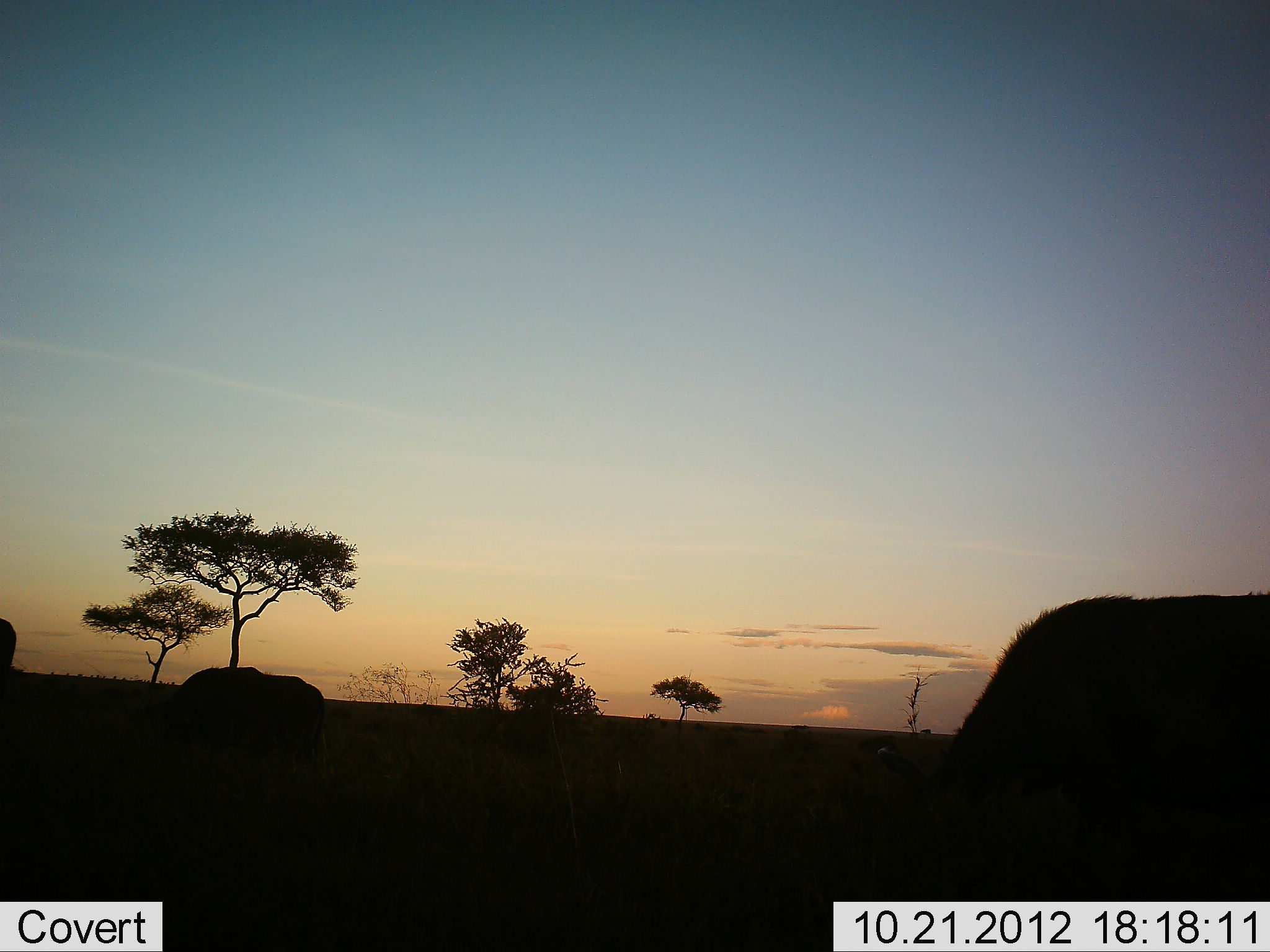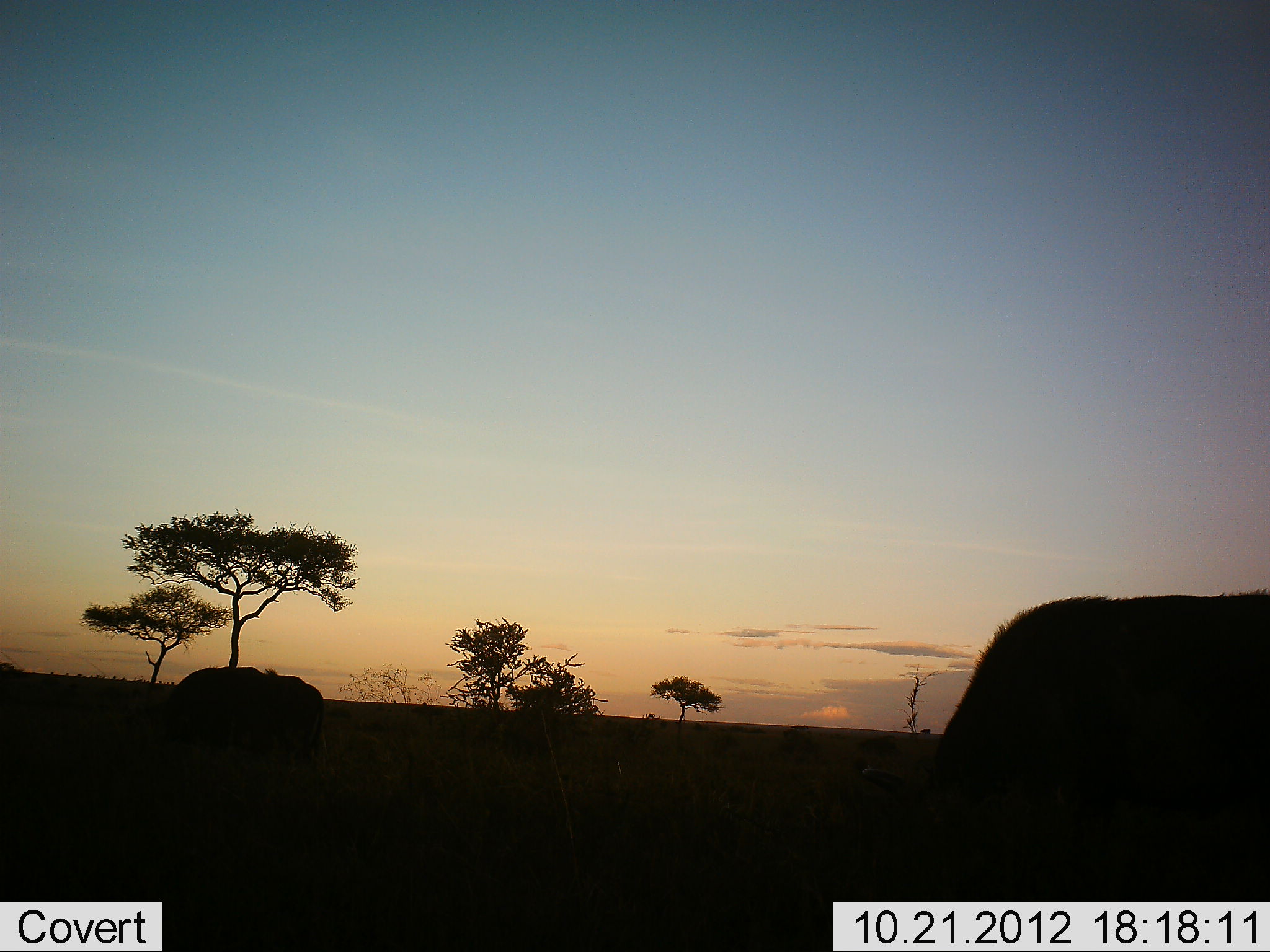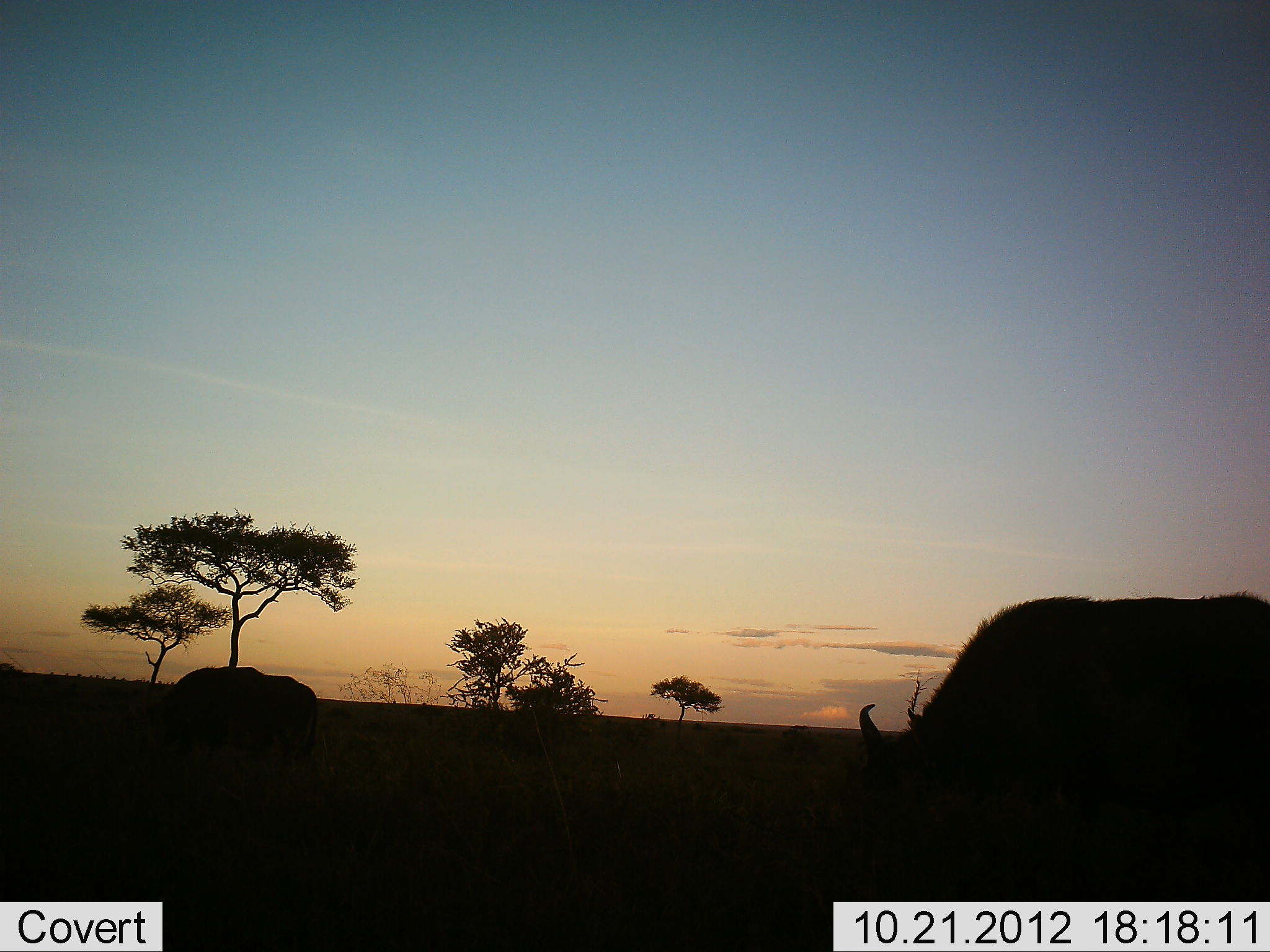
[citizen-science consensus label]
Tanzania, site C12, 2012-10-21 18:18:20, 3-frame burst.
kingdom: Animalia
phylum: Chordata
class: Mammalia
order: Artiodactyla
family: Bovidae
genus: Syncerus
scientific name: Syncerus caffer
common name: cape buffalo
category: buffalo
Buffalo (cape buffalo) (Syncerus caffer), count 3. Behavior (volunteer vote fractions): standing 30%, resting 0%, moving 0%, interacting 0%. Young present (vote fraction): 0%. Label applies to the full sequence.